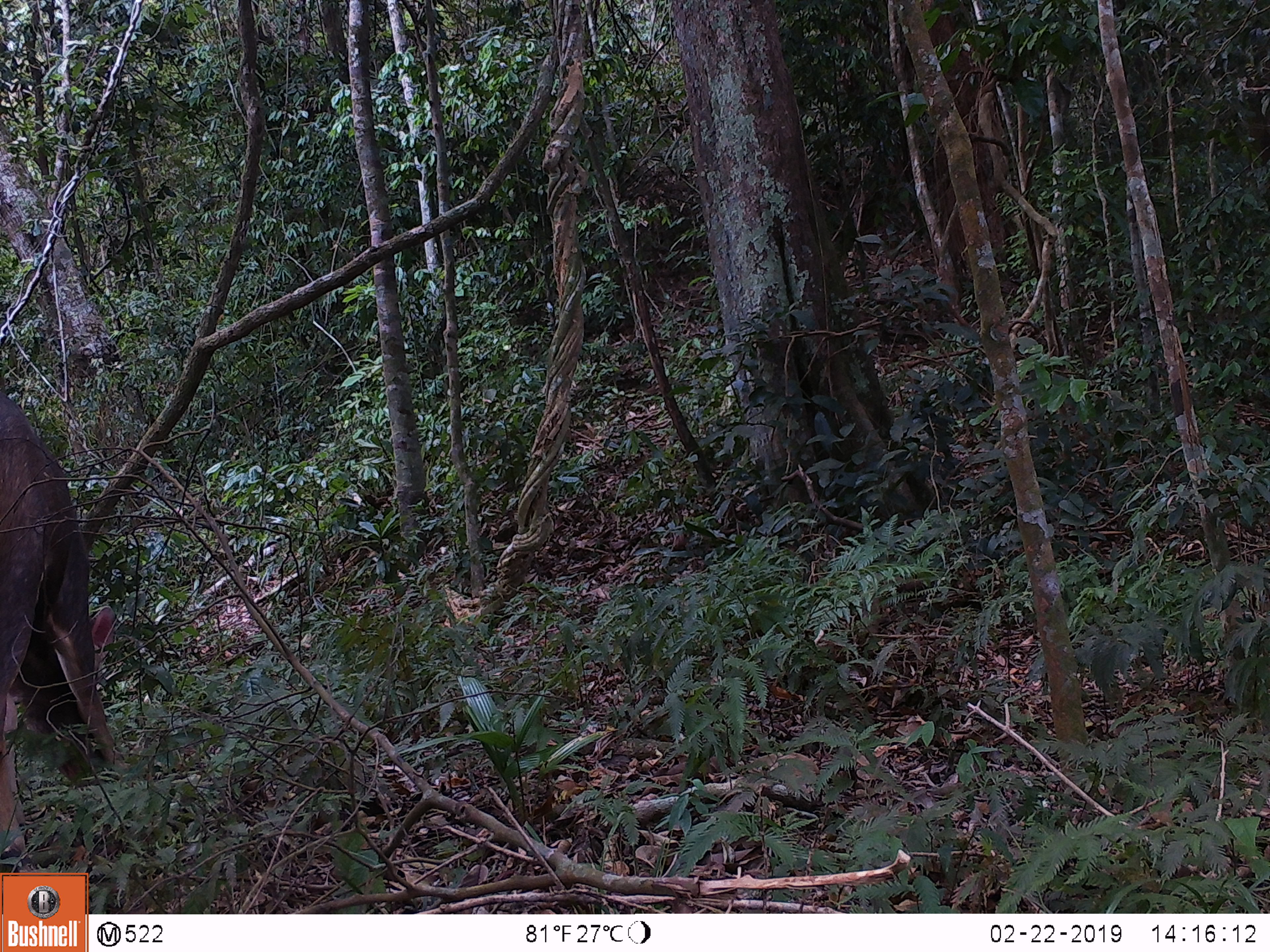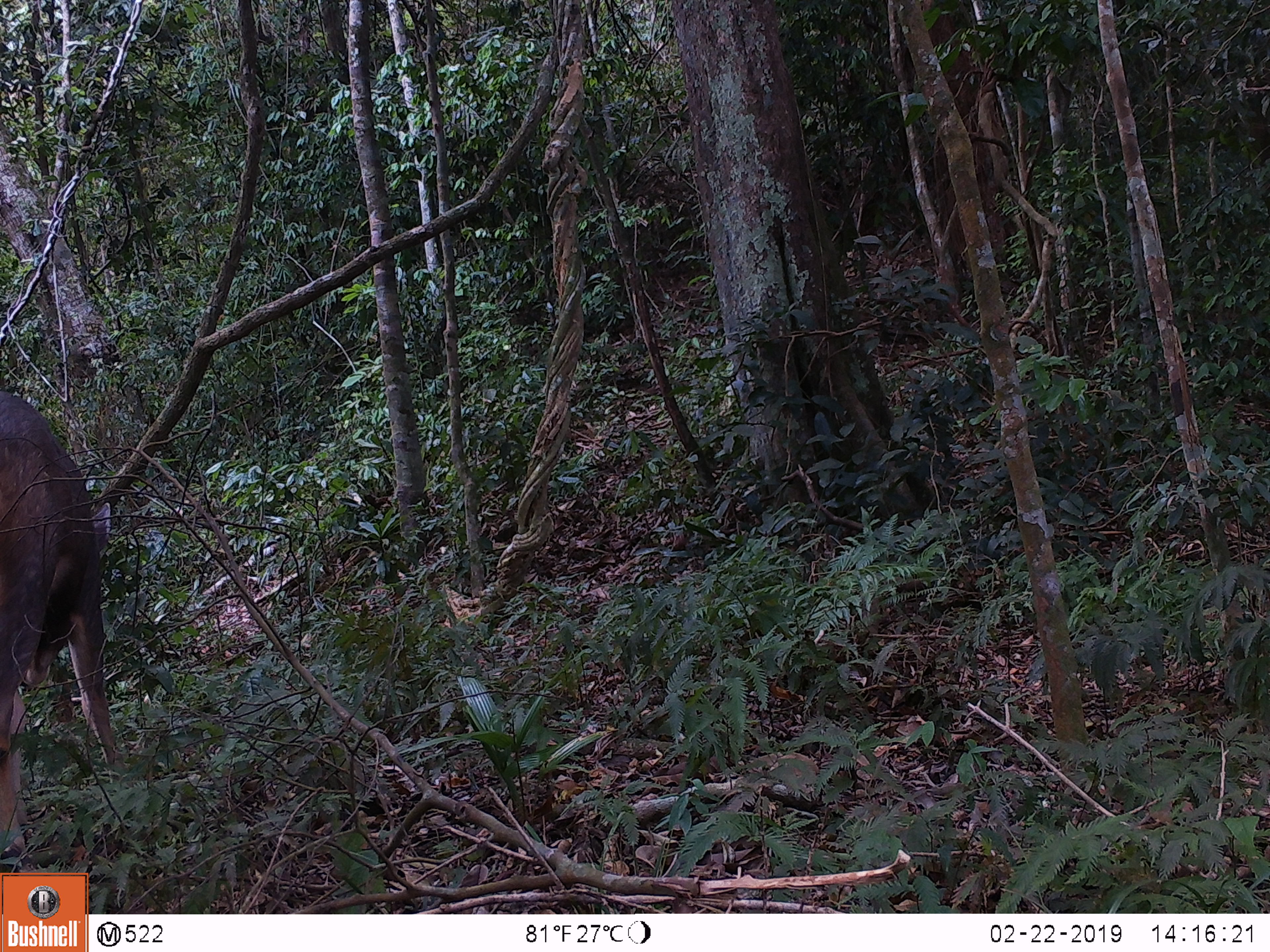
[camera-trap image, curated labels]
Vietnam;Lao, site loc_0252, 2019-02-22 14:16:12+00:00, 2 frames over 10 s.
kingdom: Animalia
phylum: Chordata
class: Mammalia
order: Artiodactyla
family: Cervidae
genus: Rusa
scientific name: Rusa unicolor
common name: sambar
Sambar (Rusa unicolor). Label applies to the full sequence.